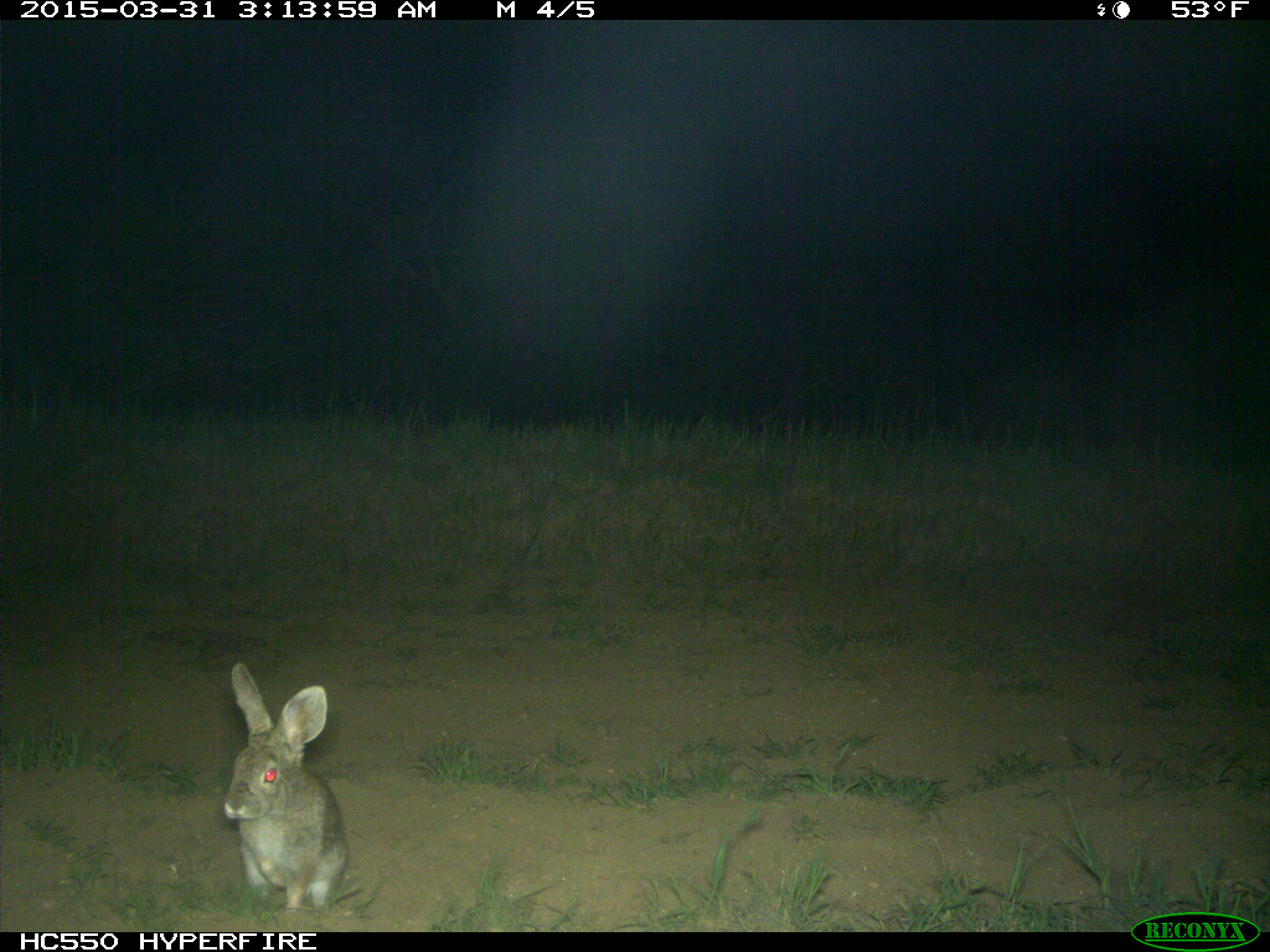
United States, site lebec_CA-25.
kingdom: Animalia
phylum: Chordata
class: Mammalia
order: Lagomorpha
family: Leporidae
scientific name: Leporidae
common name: rabbits and hares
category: unidentified rabbit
Unidentified rabbit (rabbits and hares) (Leporidae).